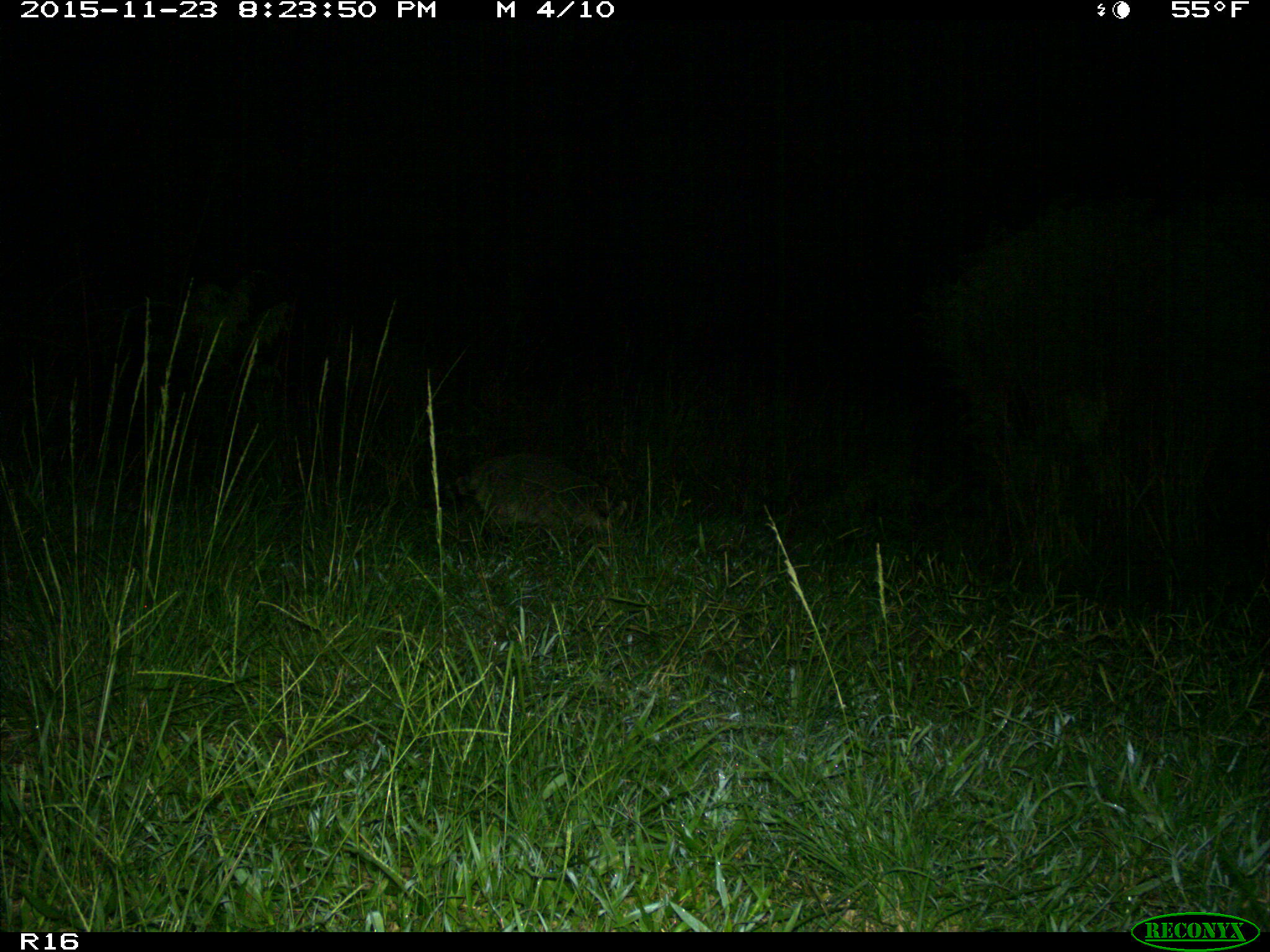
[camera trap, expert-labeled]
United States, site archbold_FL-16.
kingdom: Animalia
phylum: Chordata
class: Mammalia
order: Carnivora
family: Procyonidae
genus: Procyon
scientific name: Procyon lotor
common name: common raccoon